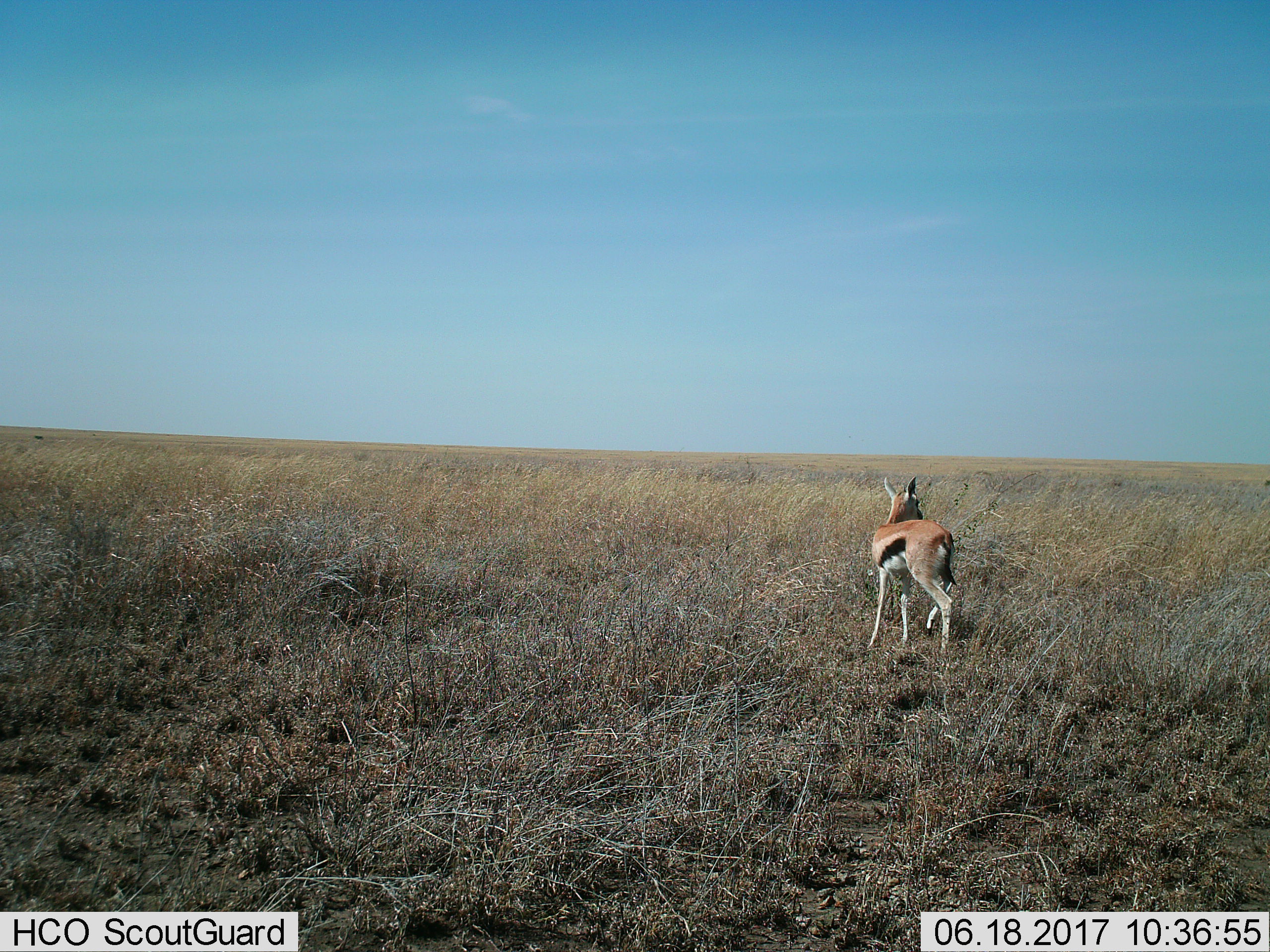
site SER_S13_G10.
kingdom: Animalia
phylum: Chordata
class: Mammalia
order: Artiodactyla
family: Bovidae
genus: Eudorcas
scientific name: Eudorcas thomsonii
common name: thomson's gazelle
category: gazellethomsons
Gazellethomsons (thomson's gazelle) (Eudorcas thomsonii), count 1. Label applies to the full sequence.